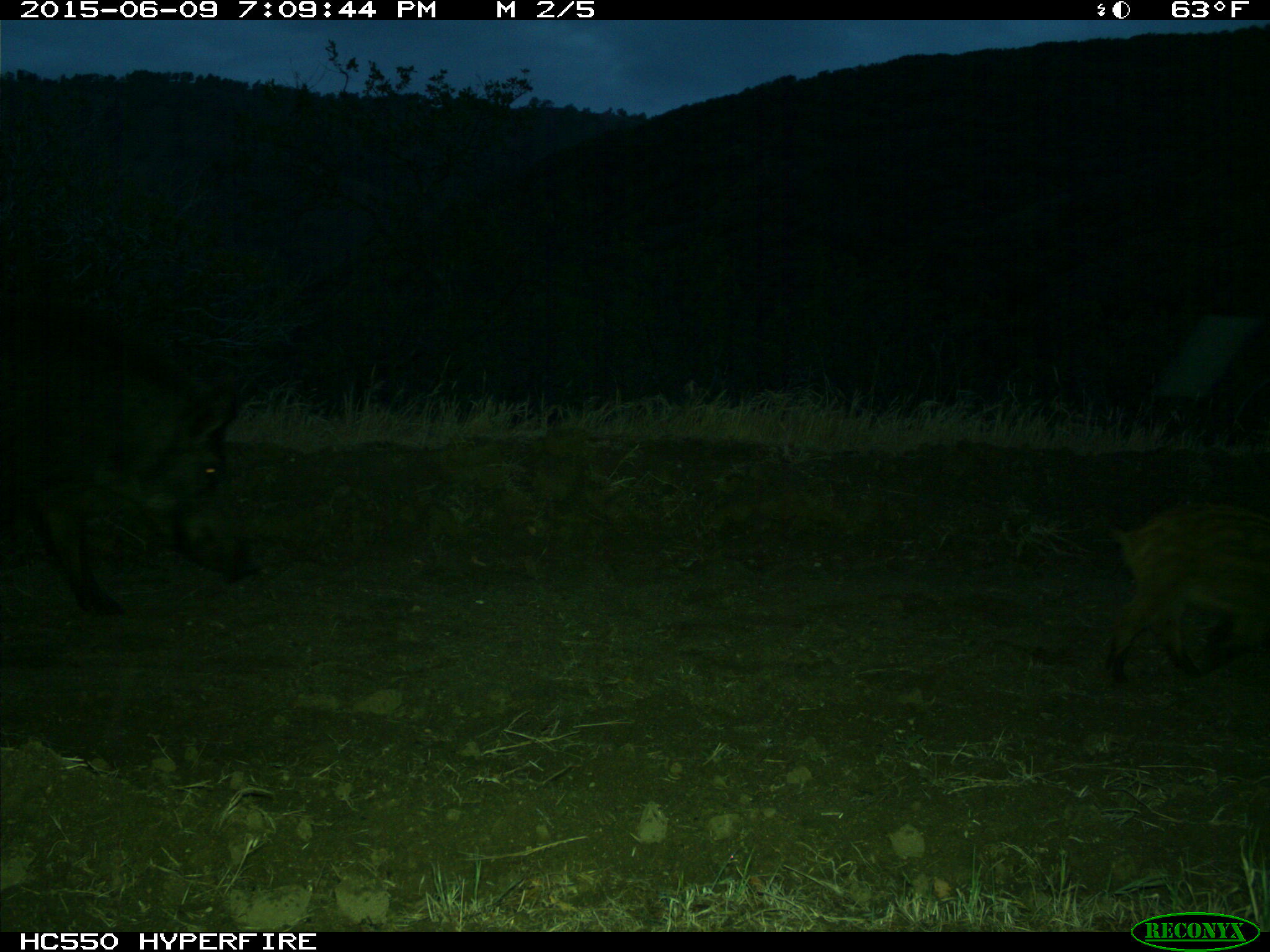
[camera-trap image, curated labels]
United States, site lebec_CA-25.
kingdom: Animalia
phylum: Chordata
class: Mammalia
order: Artiodactyla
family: Suidae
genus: Sus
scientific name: Sus scrofa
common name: wild boar